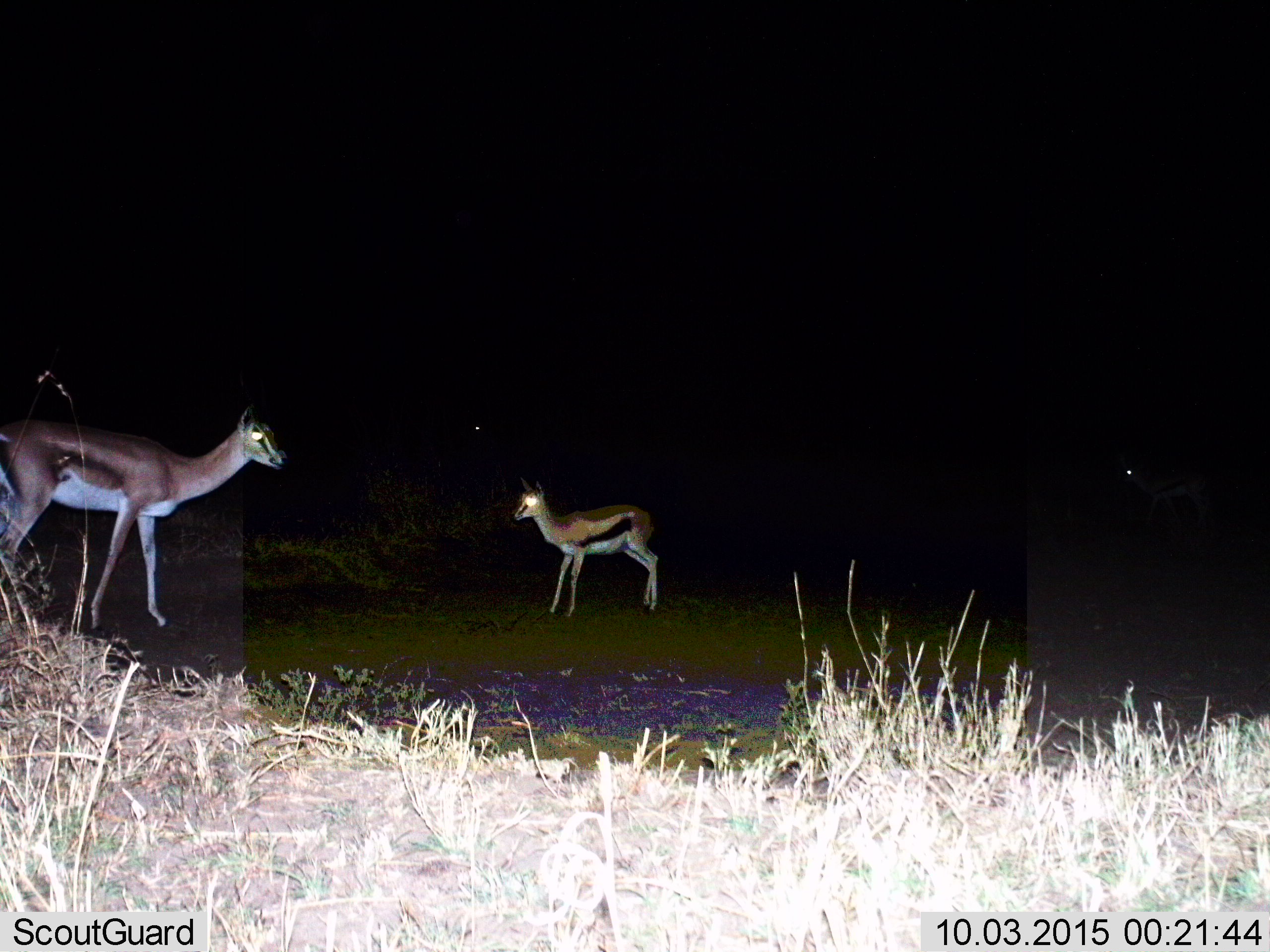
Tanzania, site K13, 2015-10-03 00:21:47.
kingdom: Animalia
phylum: Chordata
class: Mammalia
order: Artiodactyla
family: Bovidae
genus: Eudorcas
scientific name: Eudorcas thomsonii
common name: thomson's gazelle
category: gazellethomsons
Gazellethomsons (thomson's gazelle) (Eudorcas thomsonii), count 2. Behavior (volunteer vote fractions): standing 100%, resting 0%, moving 25%, interacting 12%. Young present (vote fraction): 12%. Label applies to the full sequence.